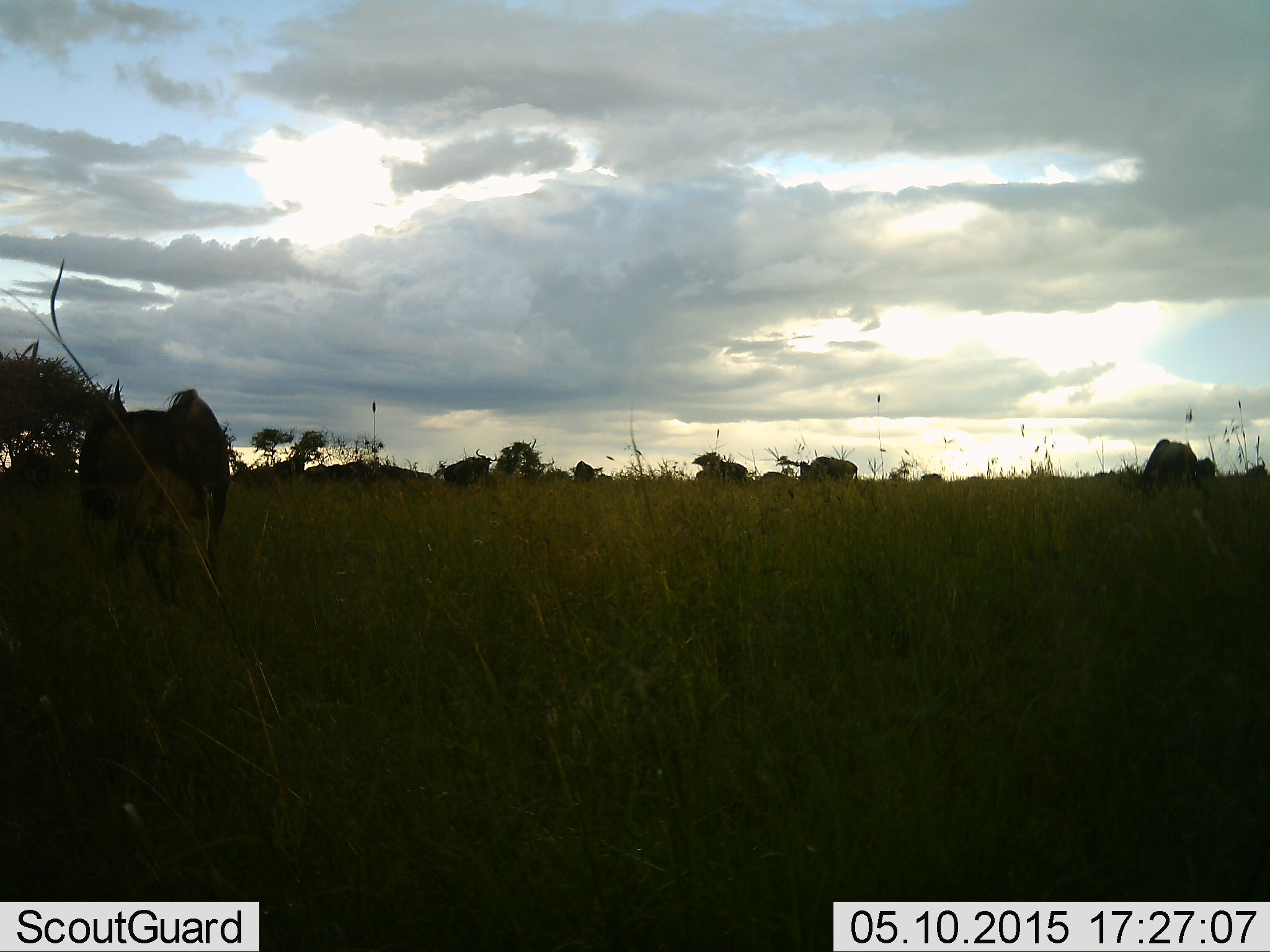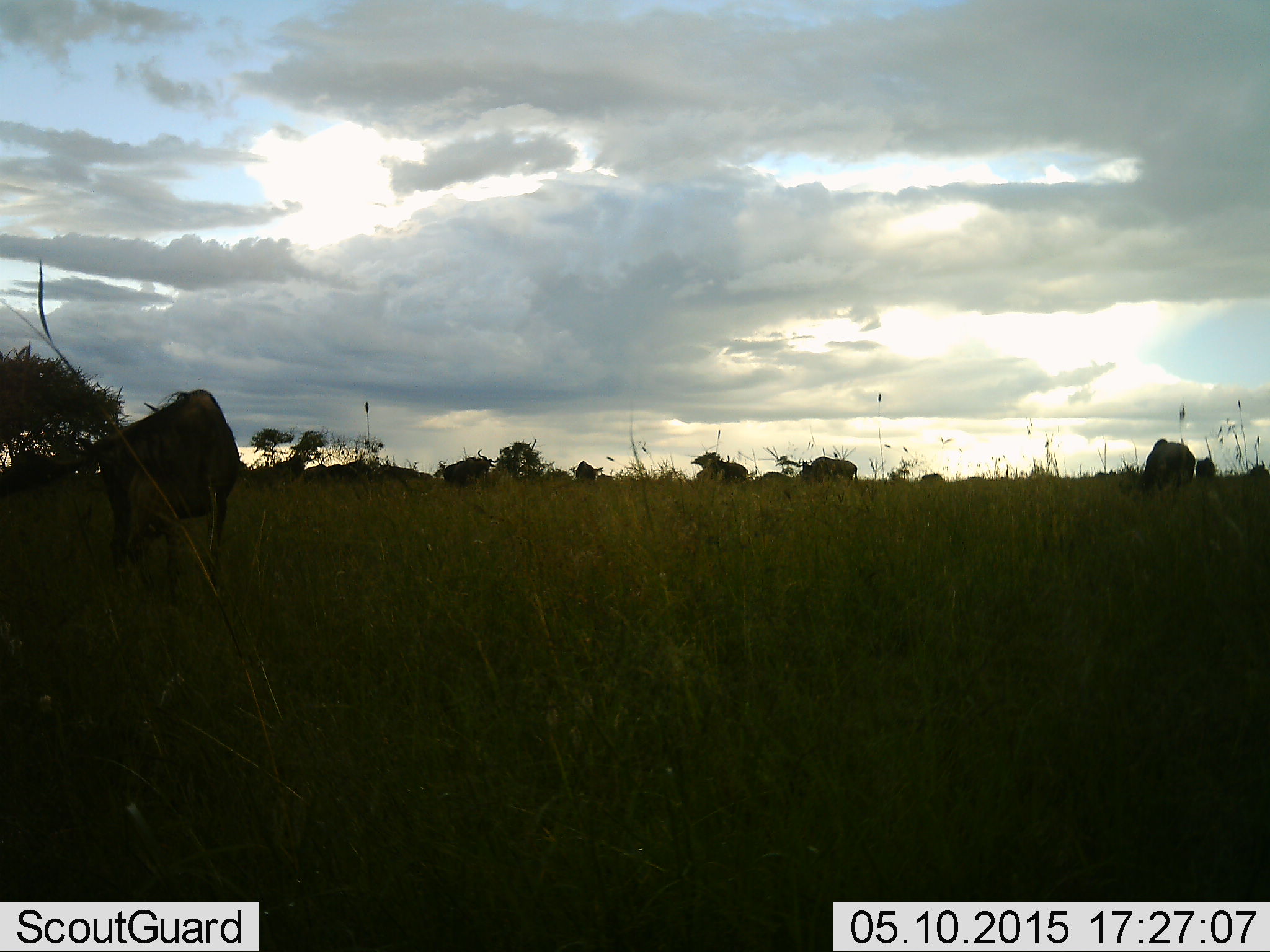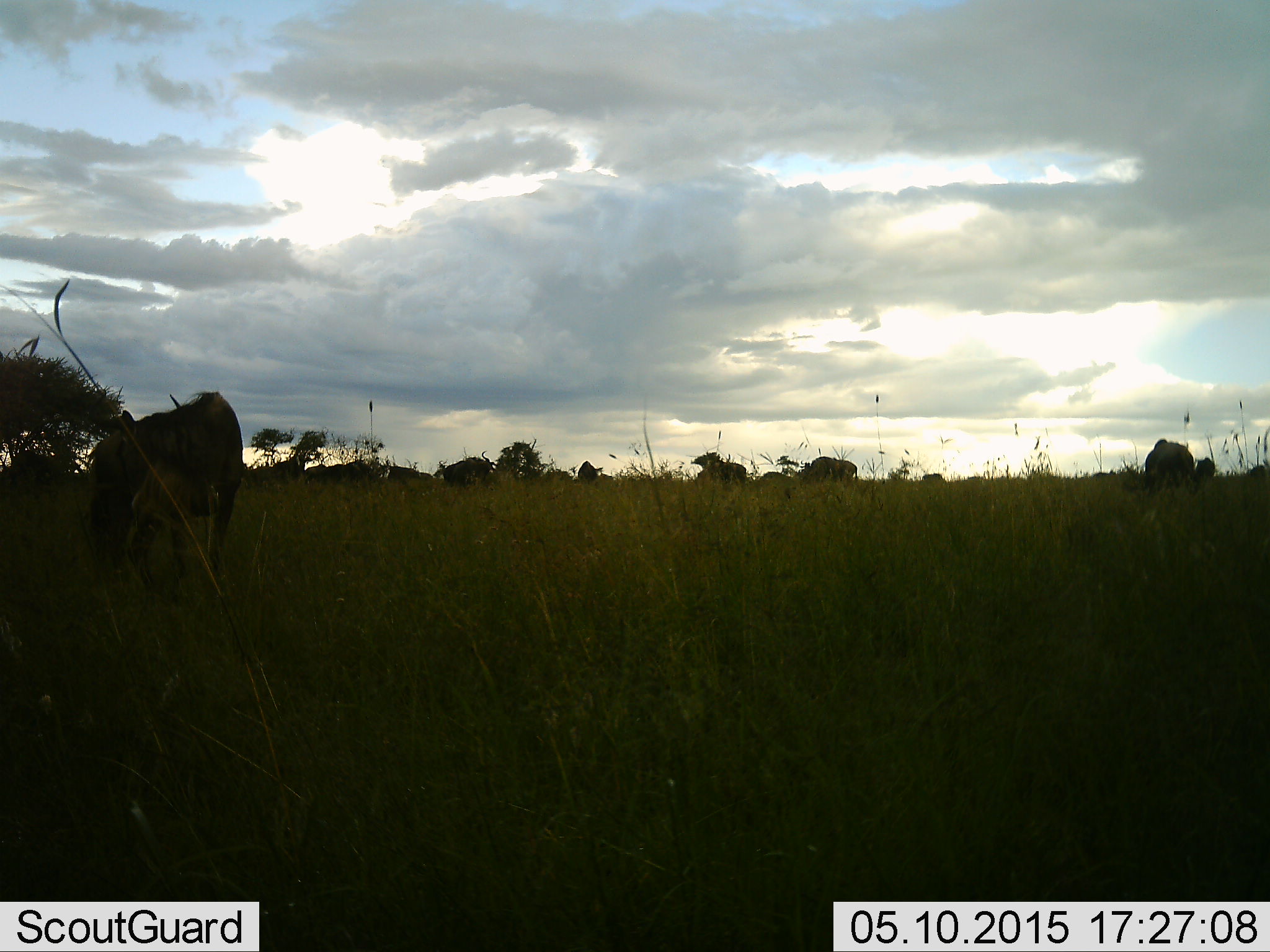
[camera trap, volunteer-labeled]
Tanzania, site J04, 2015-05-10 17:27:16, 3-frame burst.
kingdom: Animalia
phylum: Chordata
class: Mammalia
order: Artiodactyla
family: Bovidae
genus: Connochaetes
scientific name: Connochaetes taurinus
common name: blue wildebeest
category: wildebeest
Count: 7.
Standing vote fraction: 20%.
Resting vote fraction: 20%.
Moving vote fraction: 0%.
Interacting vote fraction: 0%.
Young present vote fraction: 0%.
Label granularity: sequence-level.